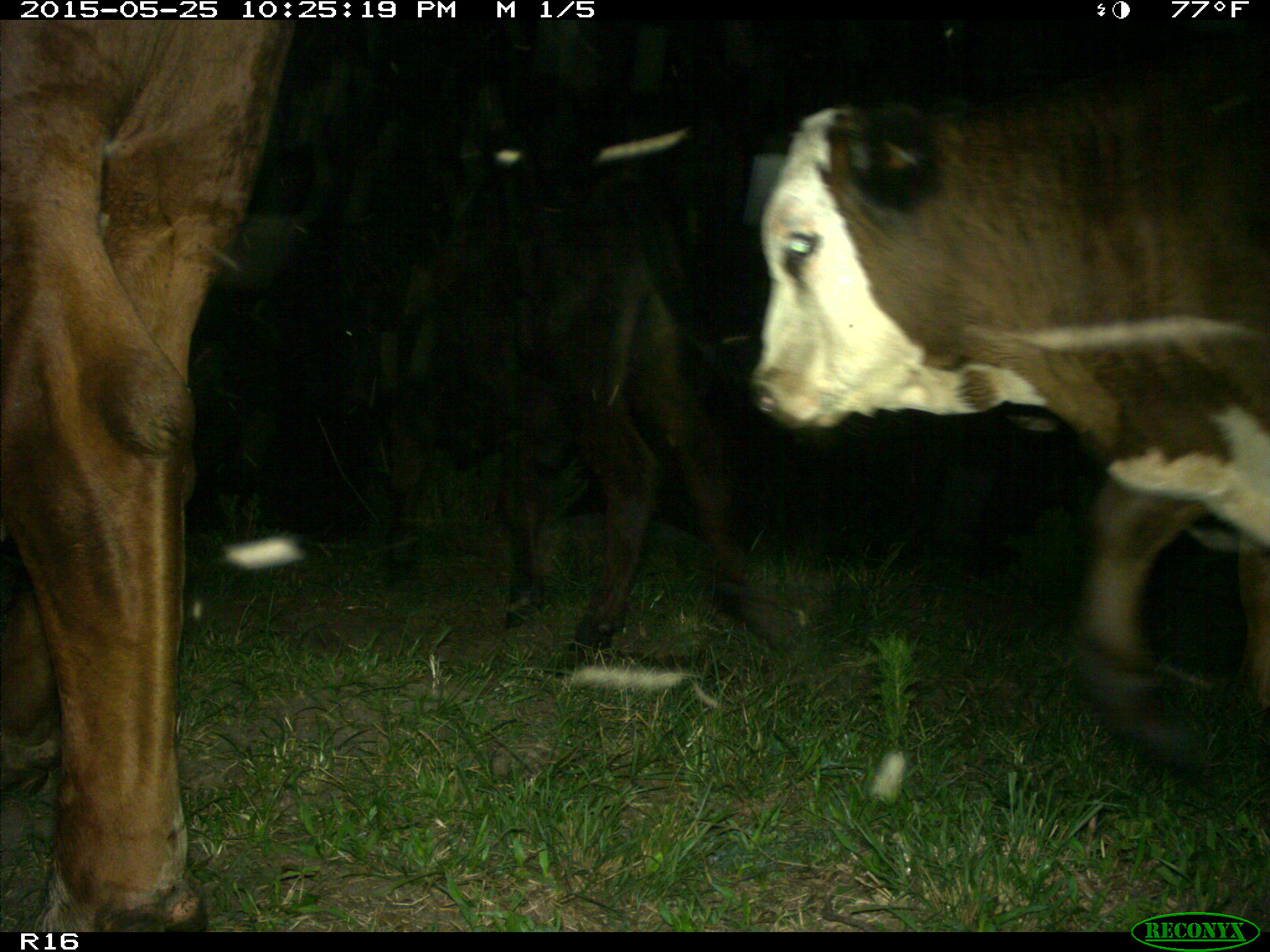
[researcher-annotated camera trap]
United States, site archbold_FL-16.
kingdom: Animalia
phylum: Chordata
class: Mammalia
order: Artiodactyla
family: Bovidae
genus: Bos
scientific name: Bos taurus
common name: domestic cow